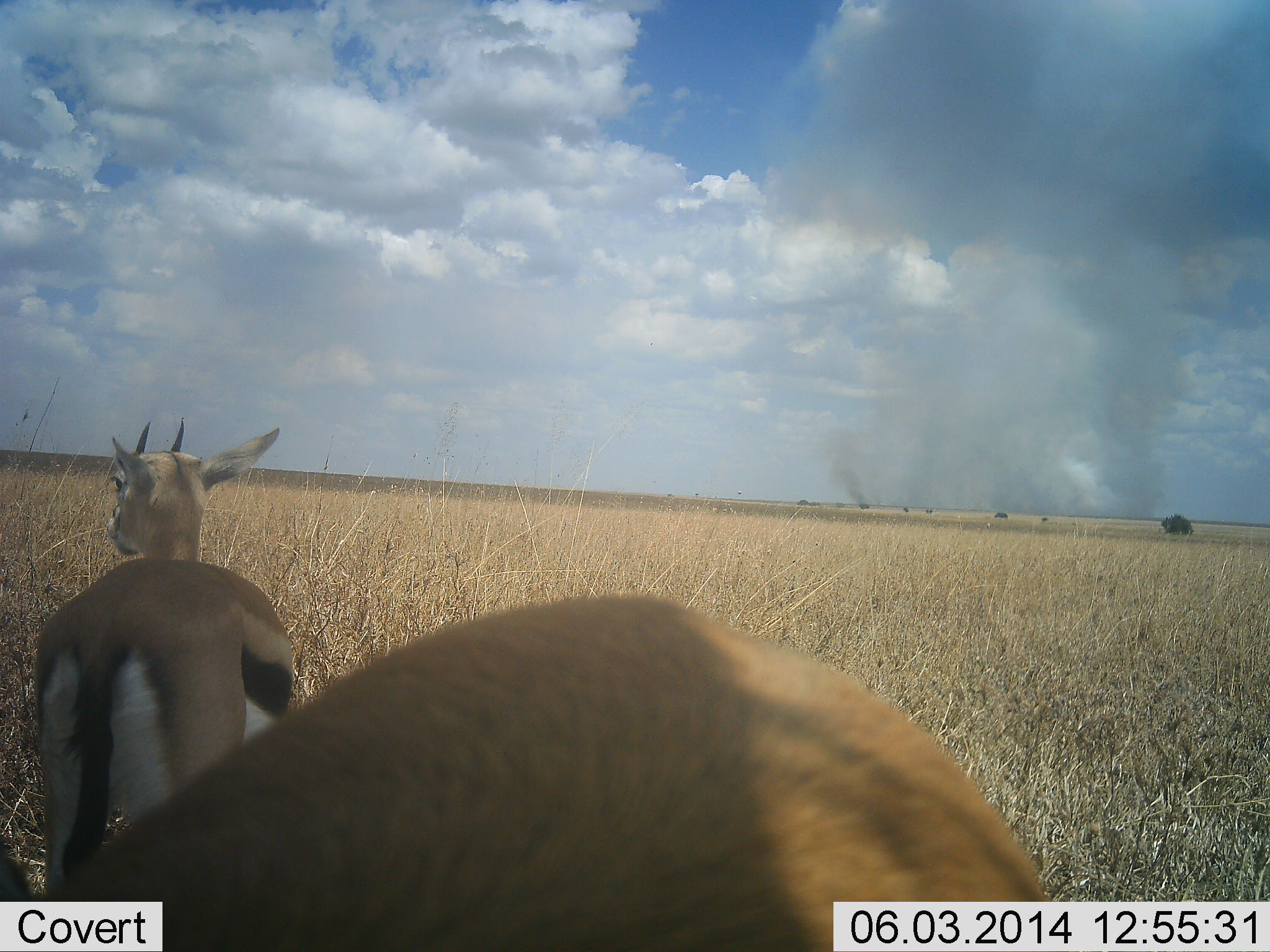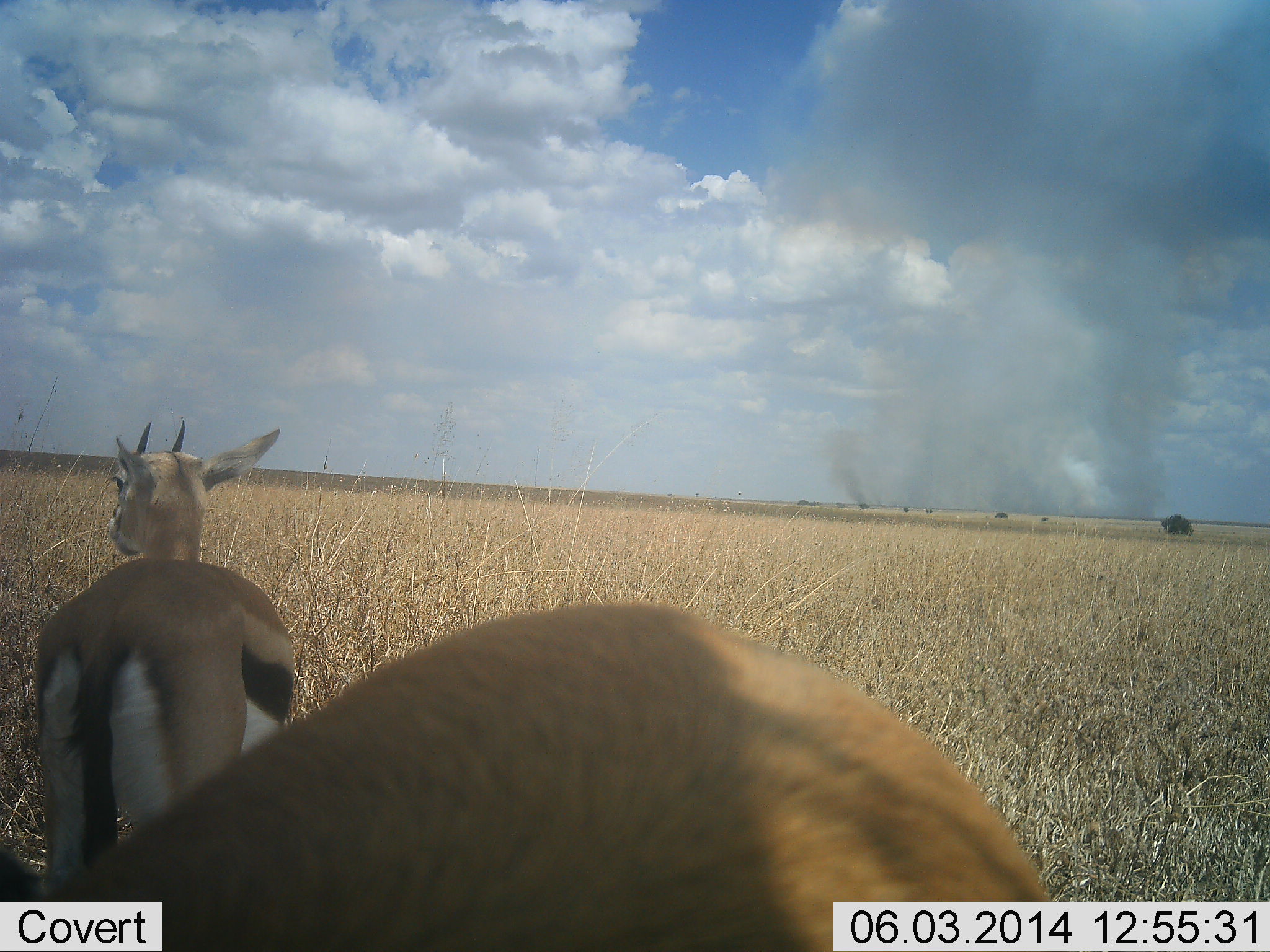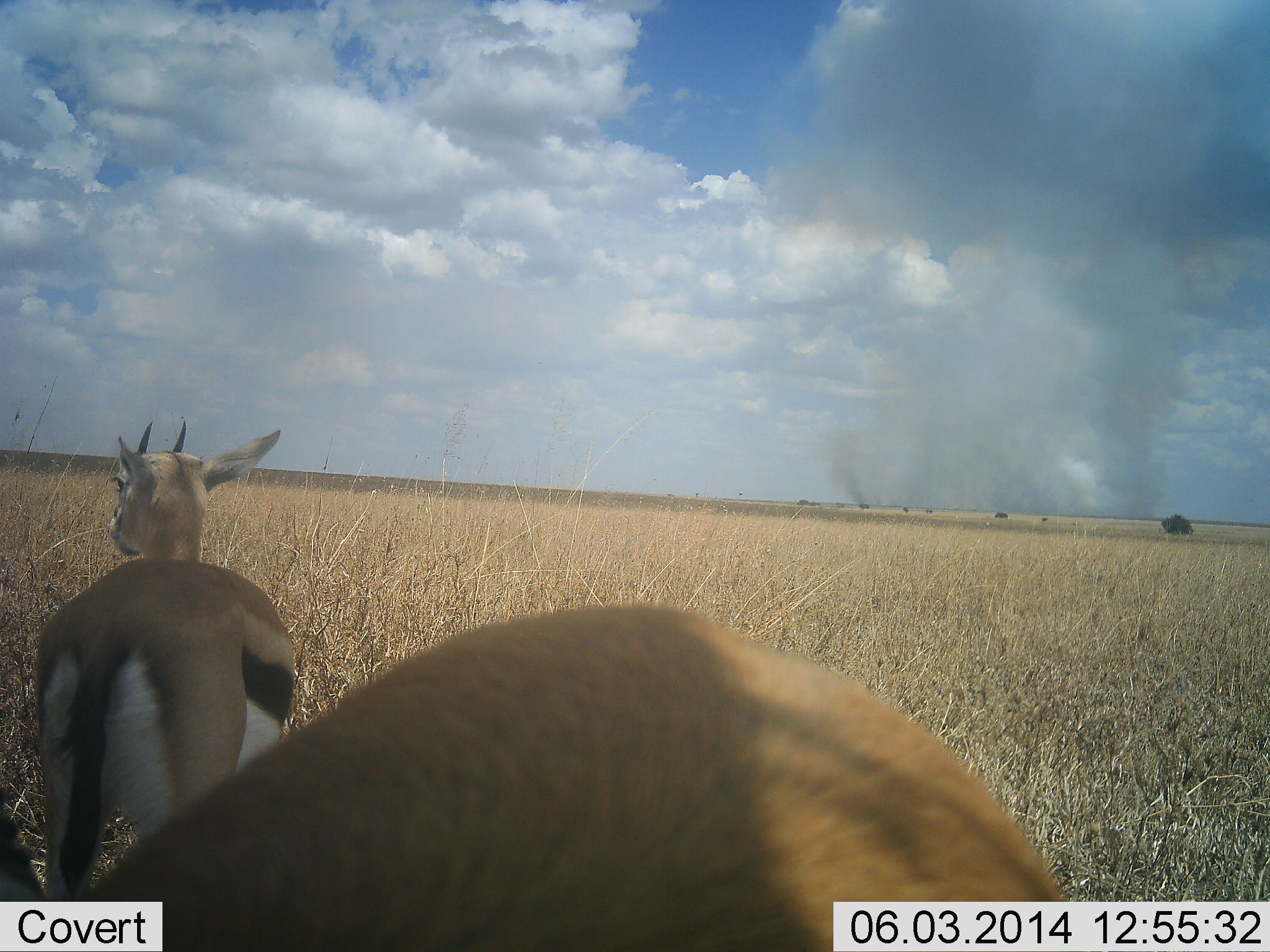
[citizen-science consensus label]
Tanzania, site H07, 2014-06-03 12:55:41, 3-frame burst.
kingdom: Animalia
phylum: Chordata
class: Mammalia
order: Artiodactyla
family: Bovidae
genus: Eudorcas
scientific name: Eudorcas thomsonii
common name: thomson's gazelle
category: gazellethomsons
Gazellethomsons (thomson's gazelle) (Eudorcas thomsonii), count 2. Behavior (volunteer vote fractions): standing 90%, resting 0%, moving 10%, interacting 0%. Young present (vote fraction): 0%. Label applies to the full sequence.